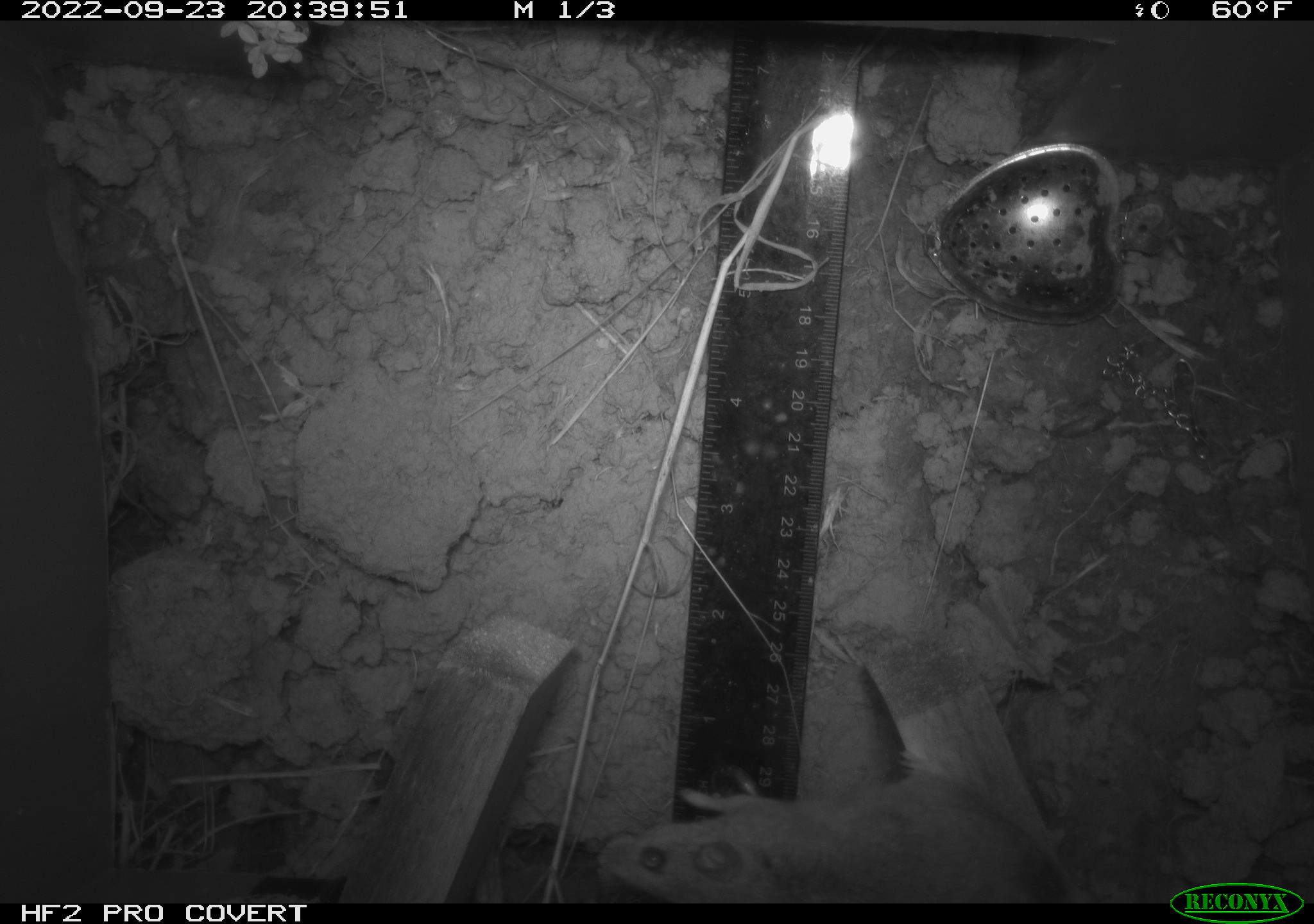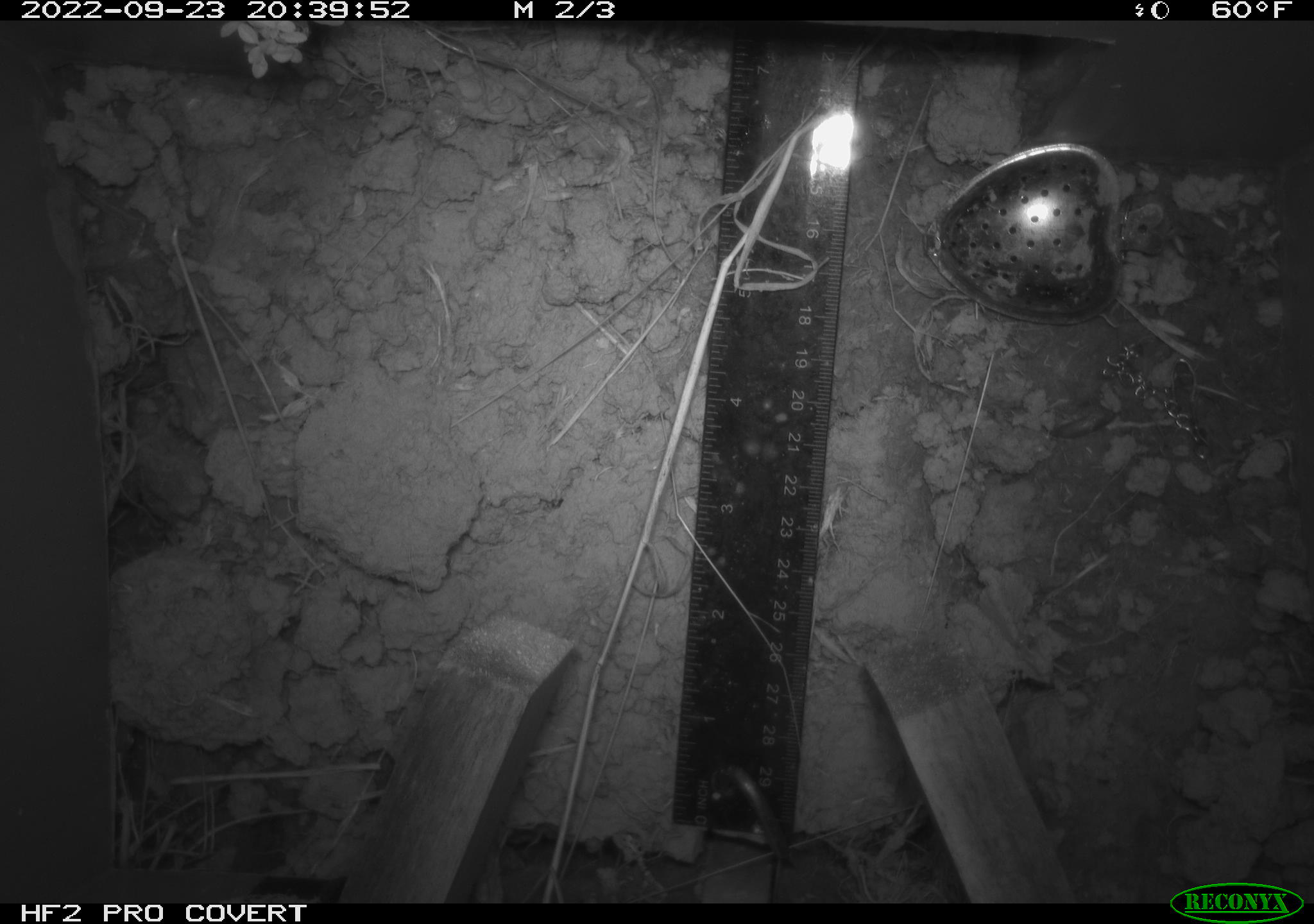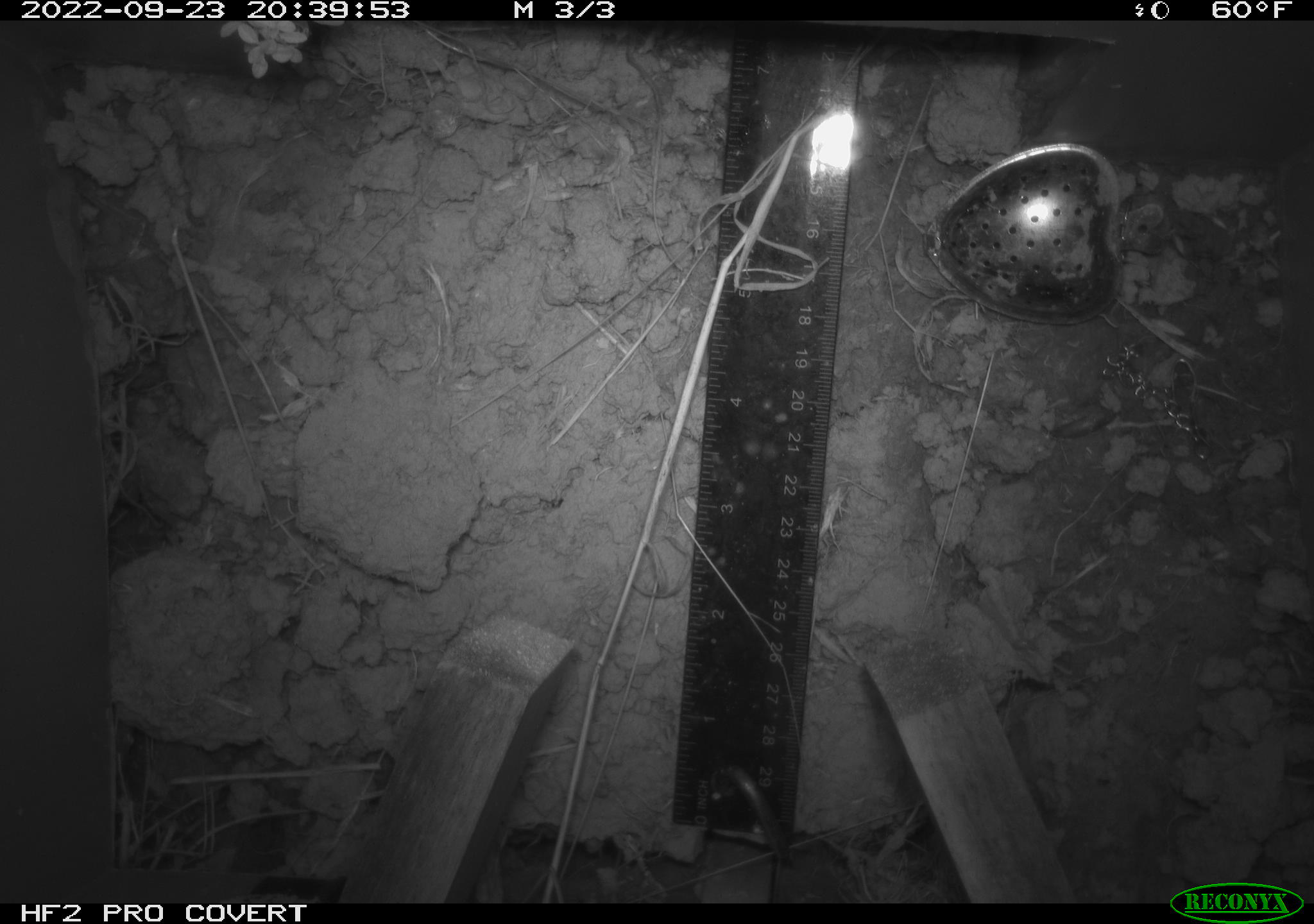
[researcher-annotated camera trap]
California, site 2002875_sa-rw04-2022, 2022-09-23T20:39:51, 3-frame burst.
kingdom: Animalia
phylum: Chordata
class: Mammalia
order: Rodentia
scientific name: Rodentia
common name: mouse species